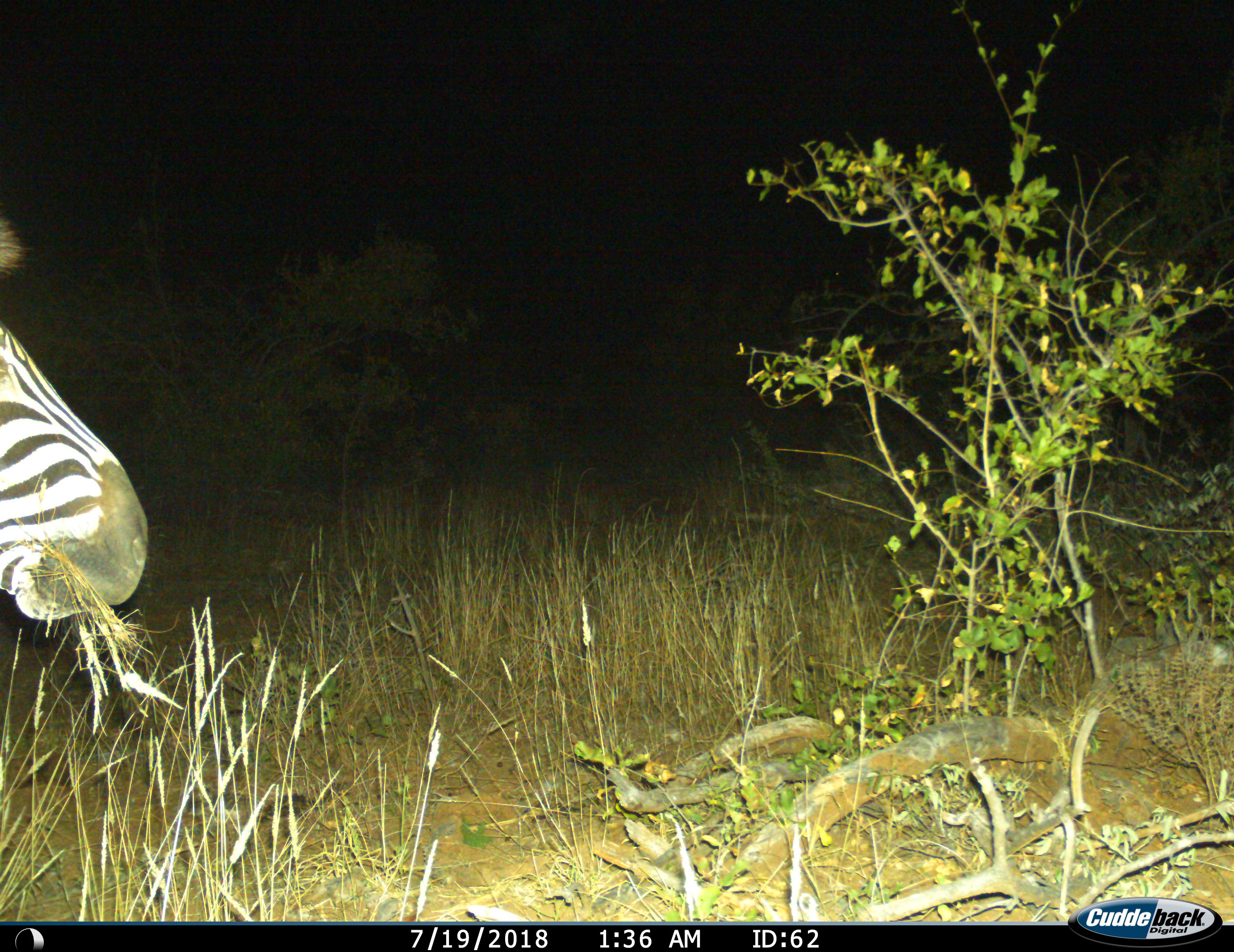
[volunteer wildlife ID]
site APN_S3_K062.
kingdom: Animalia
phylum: Chordata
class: Mammalia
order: Perissodactyla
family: Equidae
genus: Equus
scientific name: Equus quagga burchellii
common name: burchell's zebra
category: zebraburchells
Zebraburchells (burchell's zebra) (Equus quagga burchellii), count 1. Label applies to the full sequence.